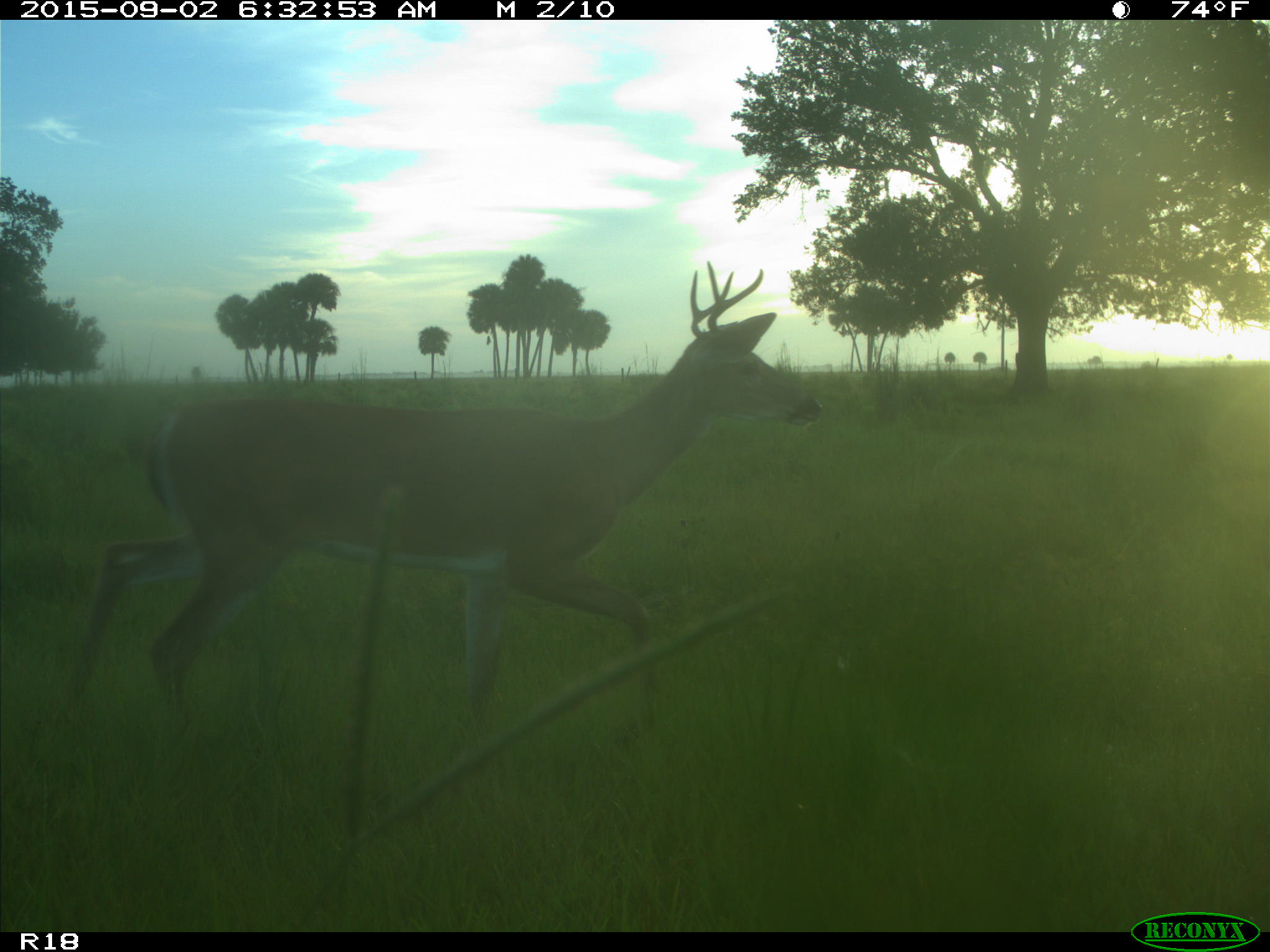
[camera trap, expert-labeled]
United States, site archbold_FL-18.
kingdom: Animalia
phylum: Chordata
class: Mammalia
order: Artiodactyla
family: Cervidae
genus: Odocoileus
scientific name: Odocoileus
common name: deer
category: unidentified deer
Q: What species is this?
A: Unidentified deer (deer) (Odocoileus).